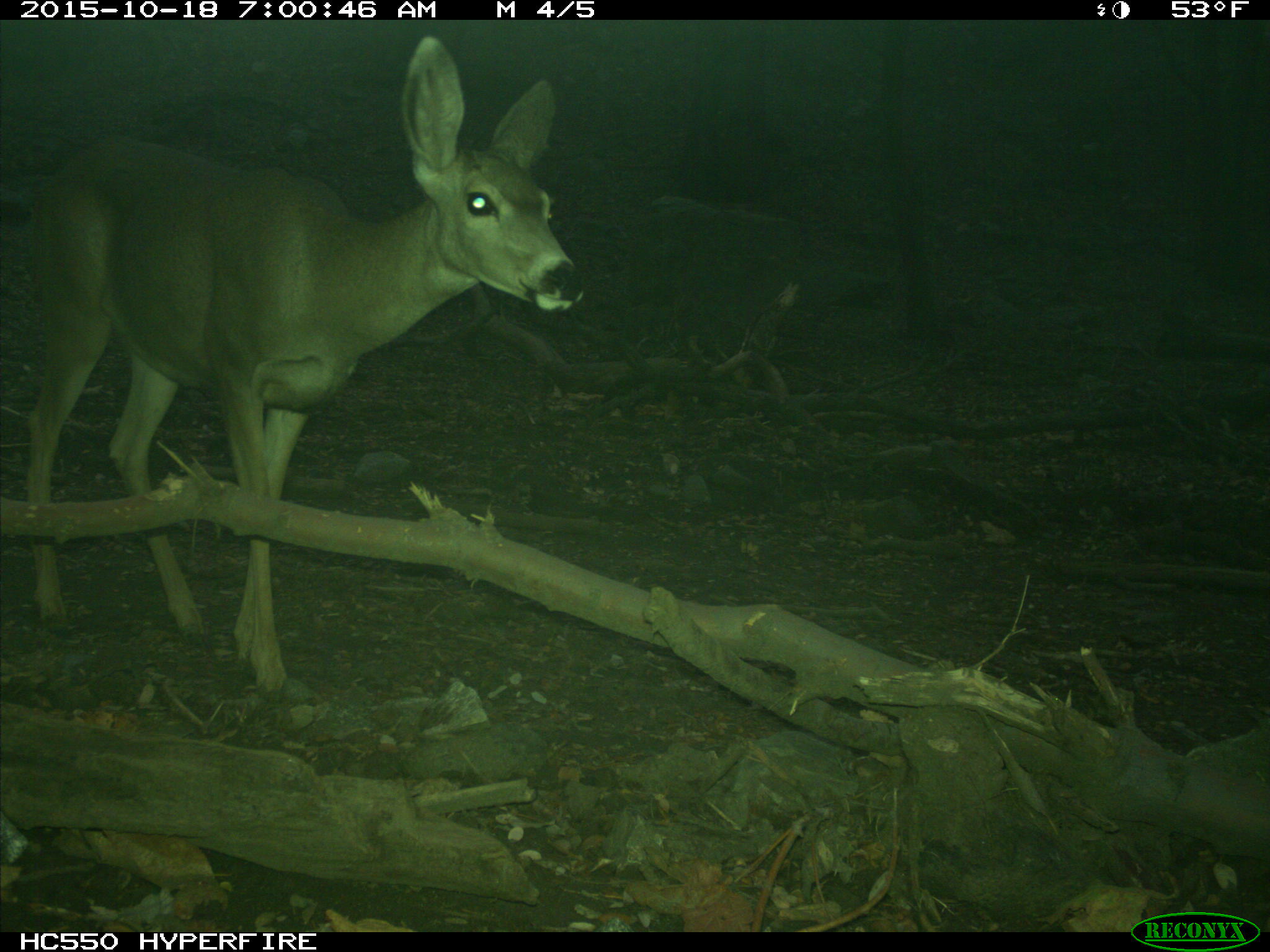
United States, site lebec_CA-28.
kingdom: Animalia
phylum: Chordata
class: Mammalia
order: Artiodactyla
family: Cervidae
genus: Odocoileus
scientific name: Odocoileus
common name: deer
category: unidentified deer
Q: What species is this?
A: Unidentified deer (deer) (Odocoileus).